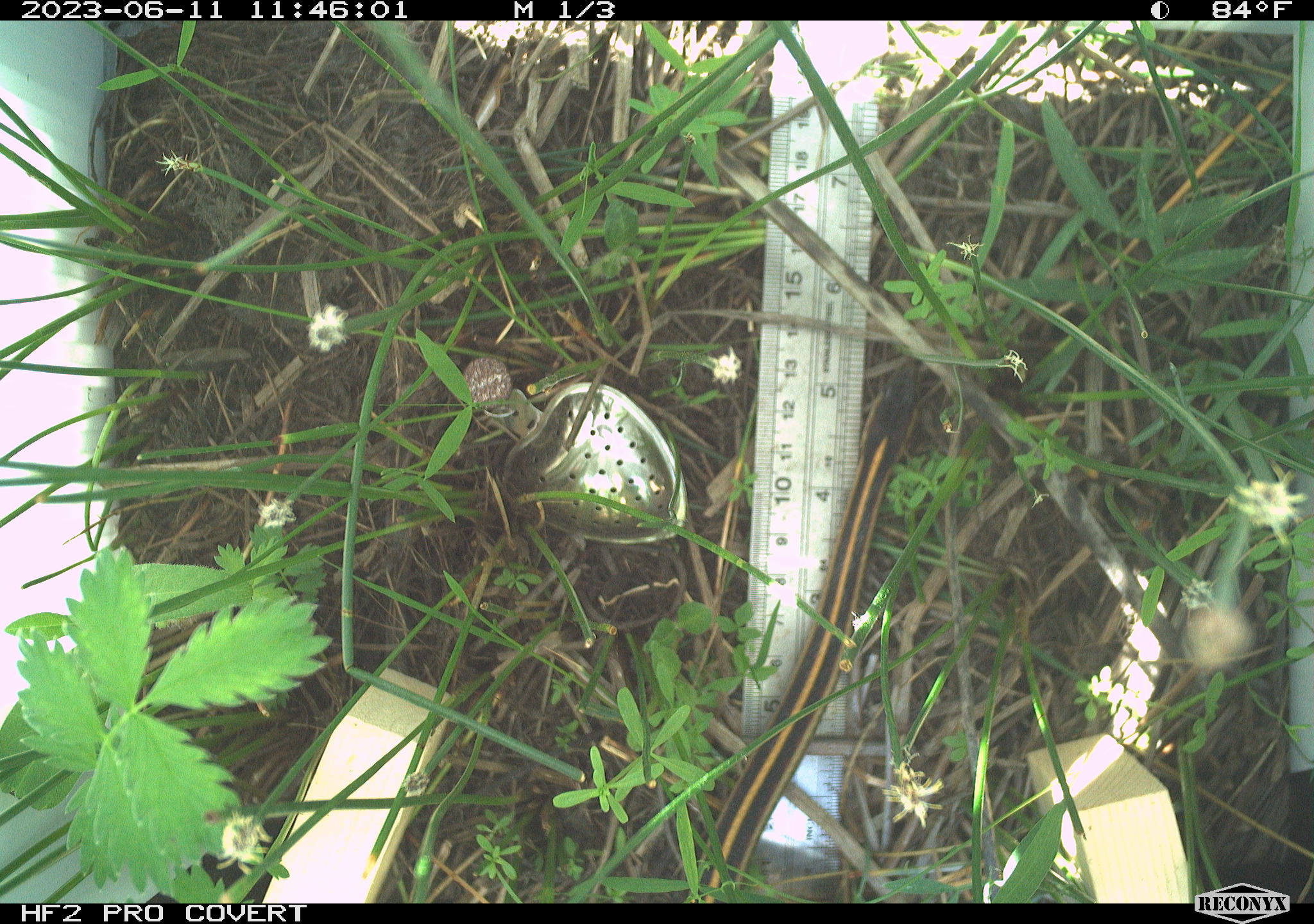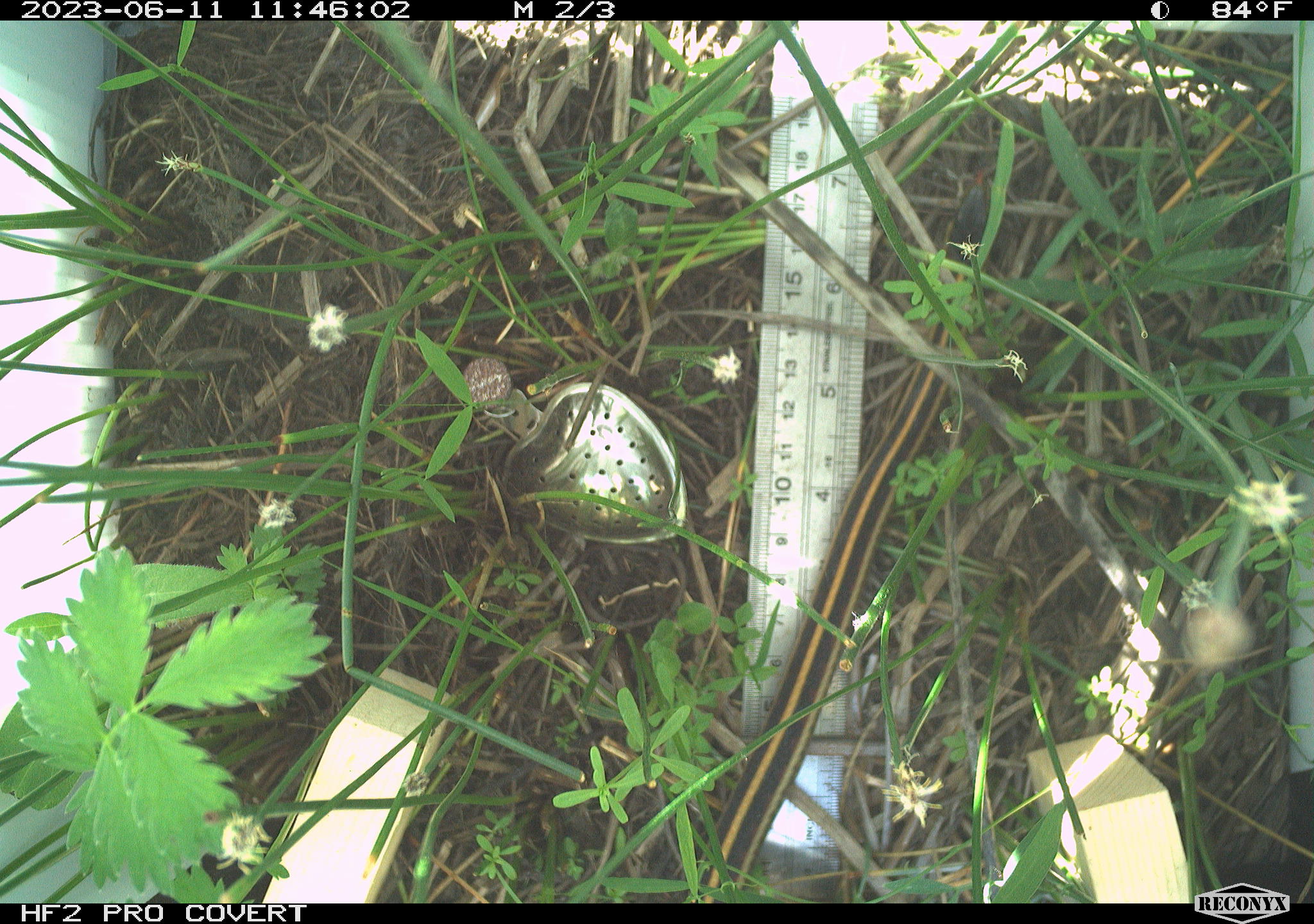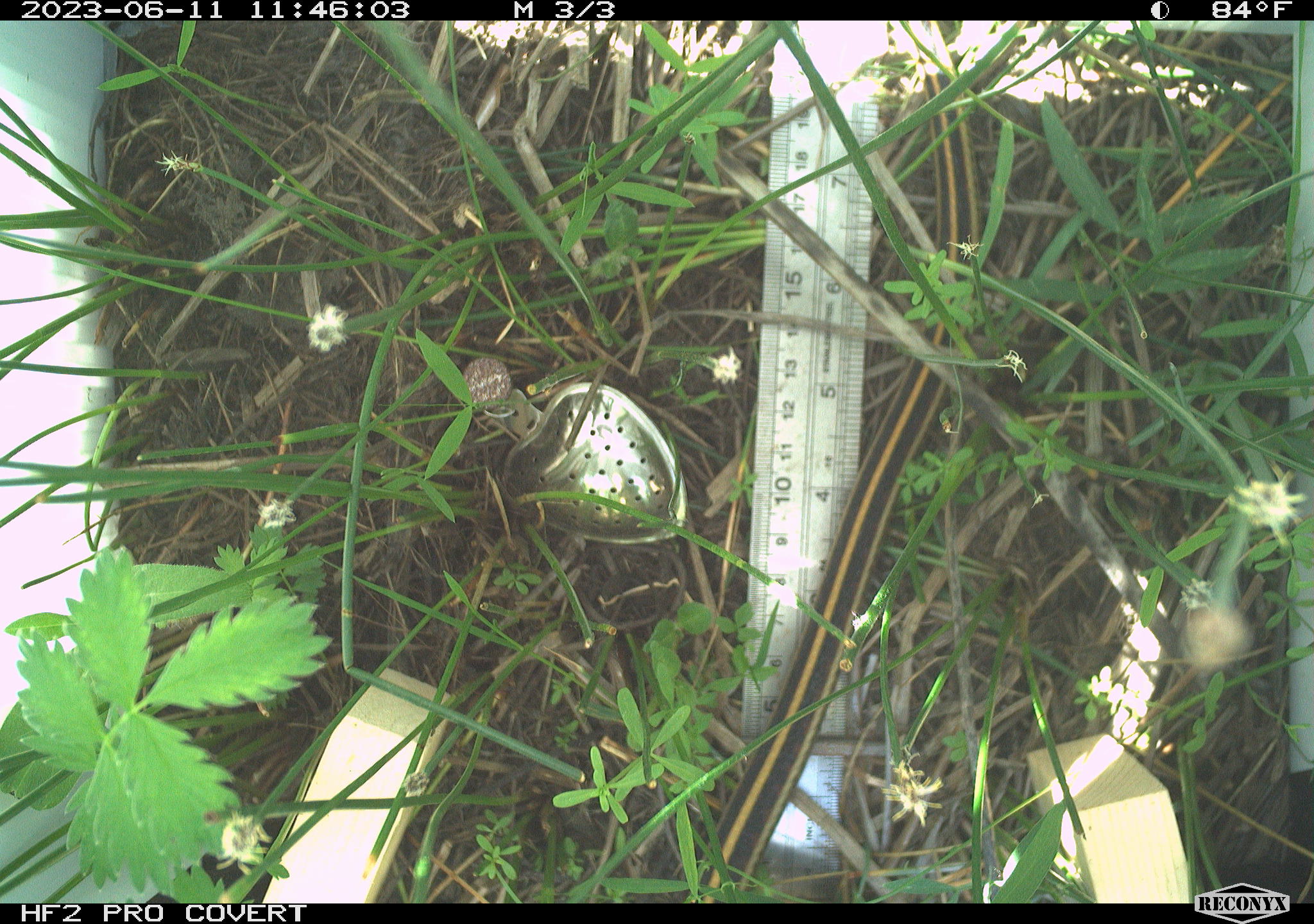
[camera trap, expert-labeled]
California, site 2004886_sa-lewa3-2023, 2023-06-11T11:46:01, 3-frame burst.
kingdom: Animalia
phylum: Chordata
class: Reptilia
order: Squamata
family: Colubridae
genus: Thamnophis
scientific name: Thamnophis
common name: american gartersnakes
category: thamnophis species